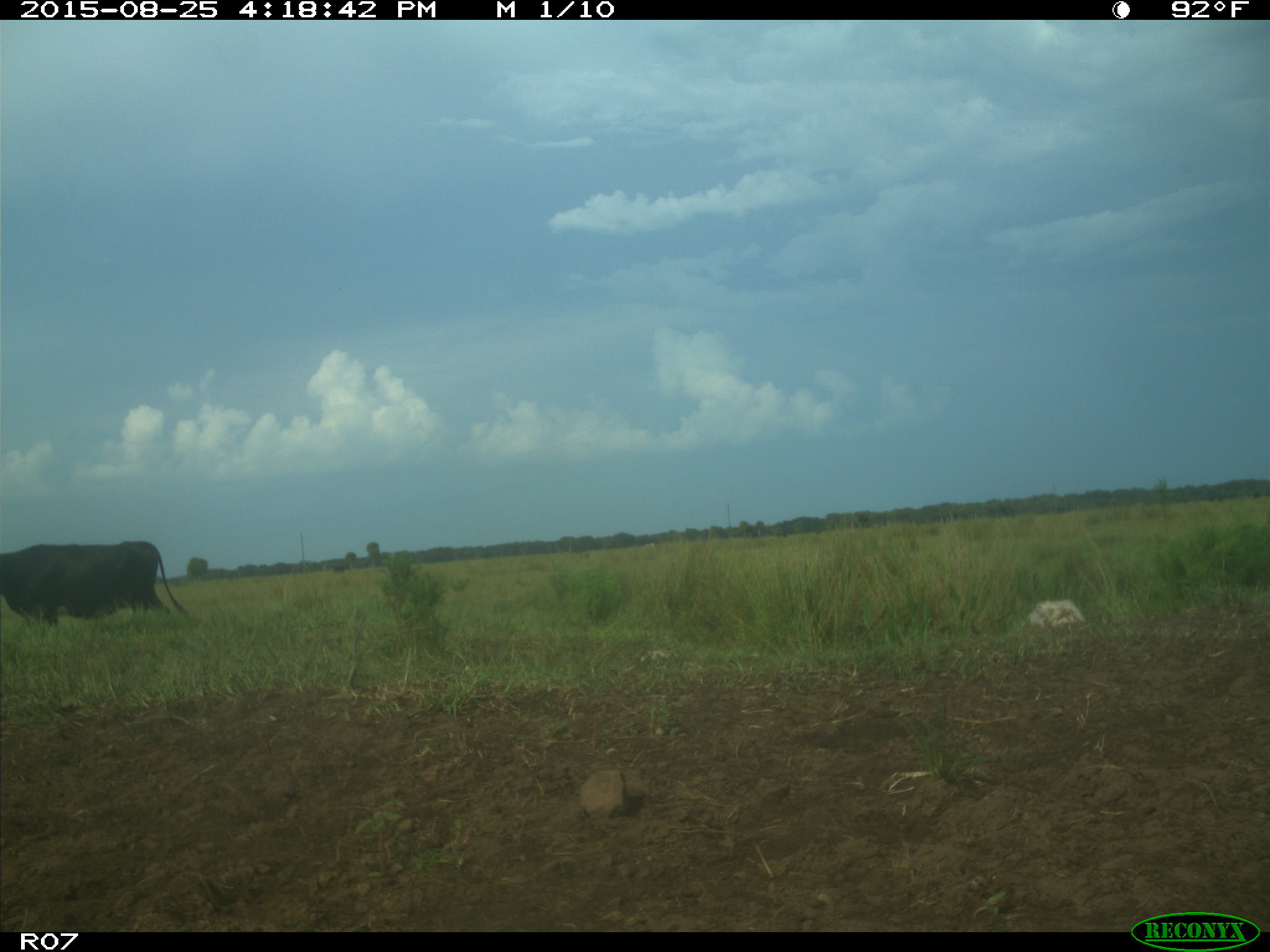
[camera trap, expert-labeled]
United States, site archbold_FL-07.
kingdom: Animalia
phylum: Chordata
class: Mammalia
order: Artiodactyla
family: Bovidae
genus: Bos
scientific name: Bos taurus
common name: domestic cow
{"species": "Bos taurus (domestic cow)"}